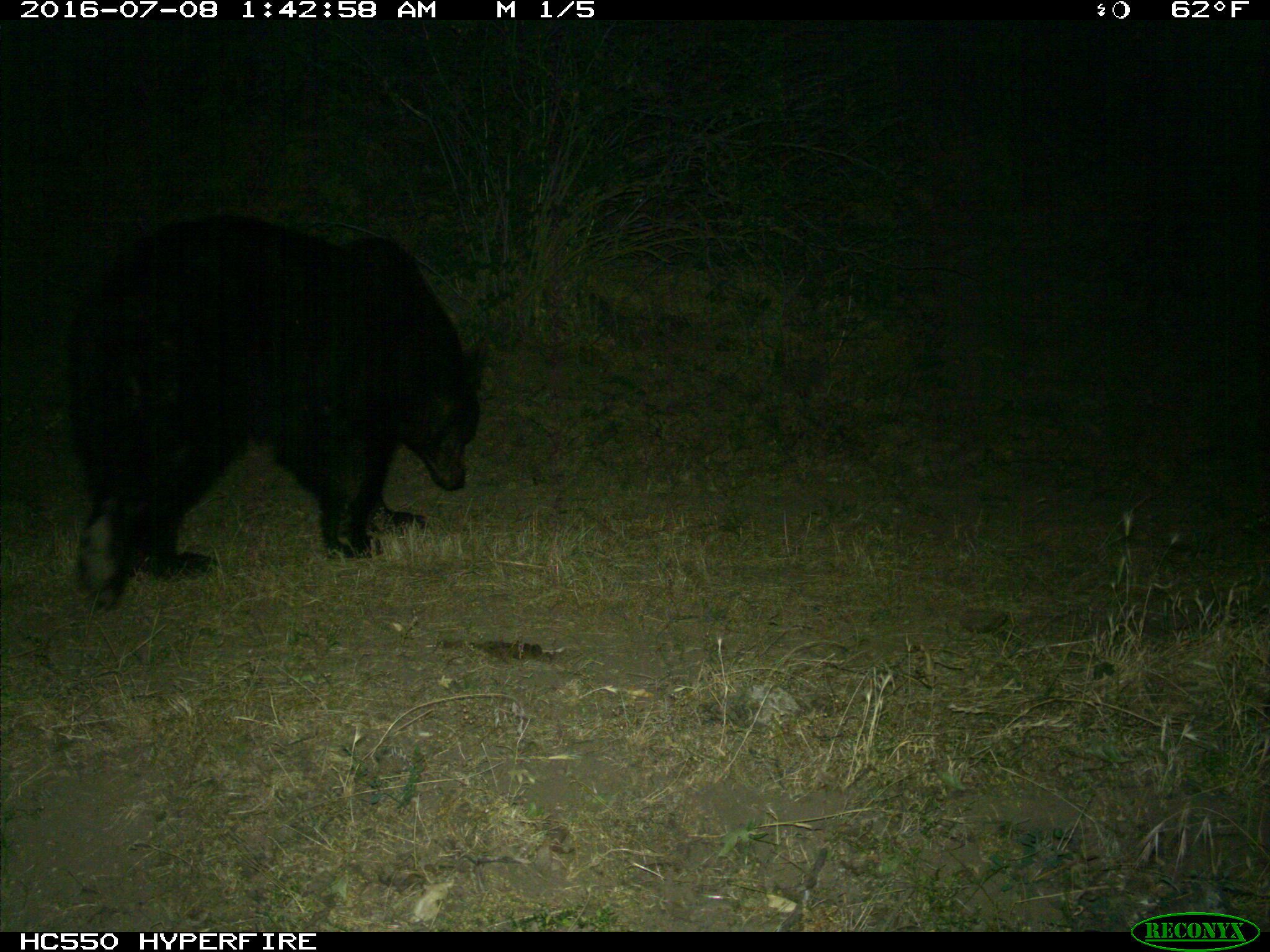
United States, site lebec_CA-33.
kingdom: Animalia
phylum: Chordata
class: Mammalia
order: Carnivora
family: Ursidae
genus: Ursus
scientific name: Ursus americanus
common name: american black bear